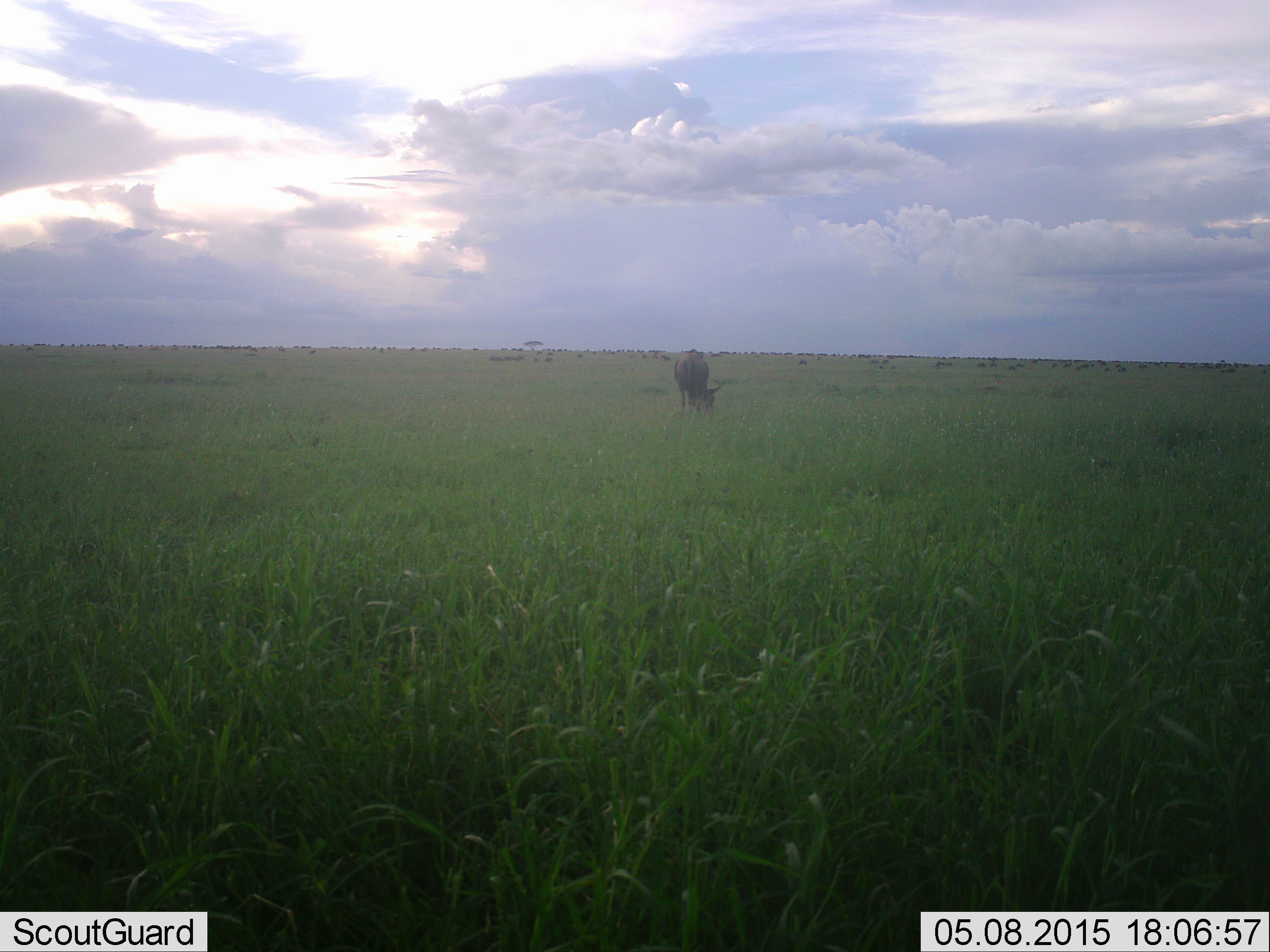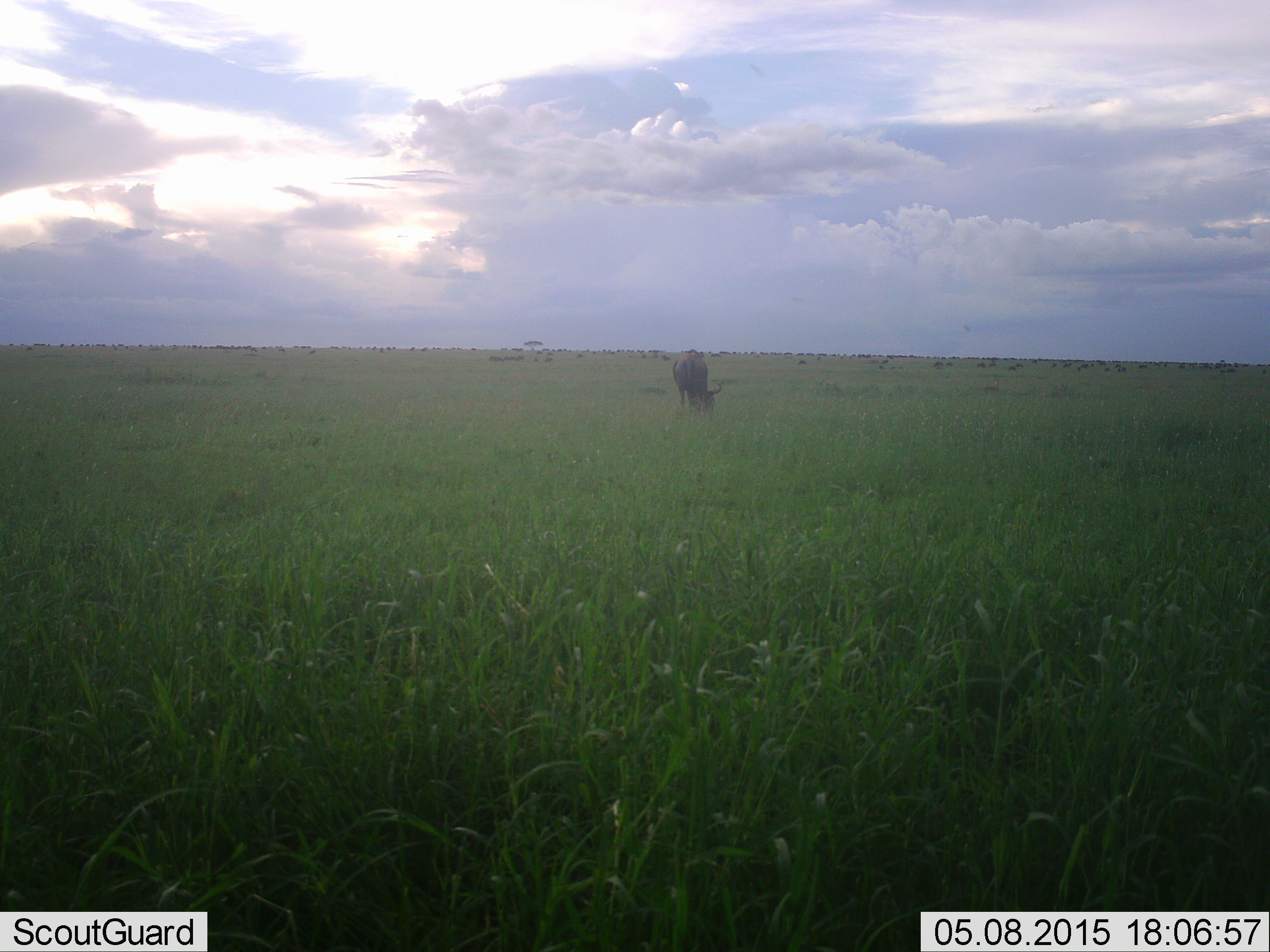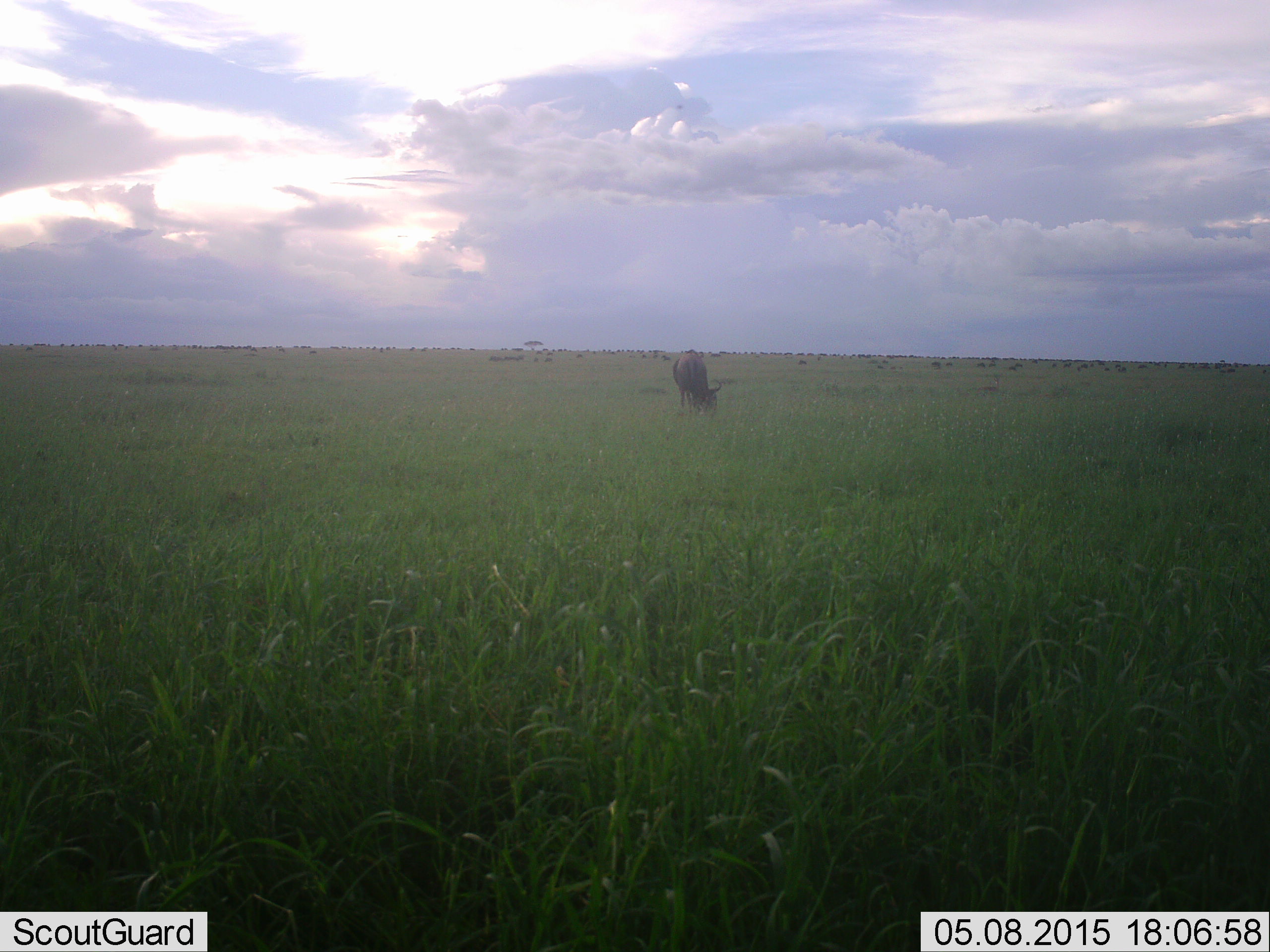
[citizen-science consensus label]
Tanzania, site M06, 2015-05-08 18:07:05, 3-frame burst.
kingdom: Animalia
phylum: Chordata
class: Mammalia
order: Artiodactyla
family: Bovidae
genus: Connochaetes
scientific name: Connochaetes taurinus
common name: blue wildebeest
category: wildebeest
Wildebeest (blue wildebeest) (Connochaetes taurinus), count 1. Behavior (volunteer vote fractions): standing 40%, resting 0%, moving 0%, interacting 0%. Young present (vote fraction): 0%. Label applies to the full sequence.